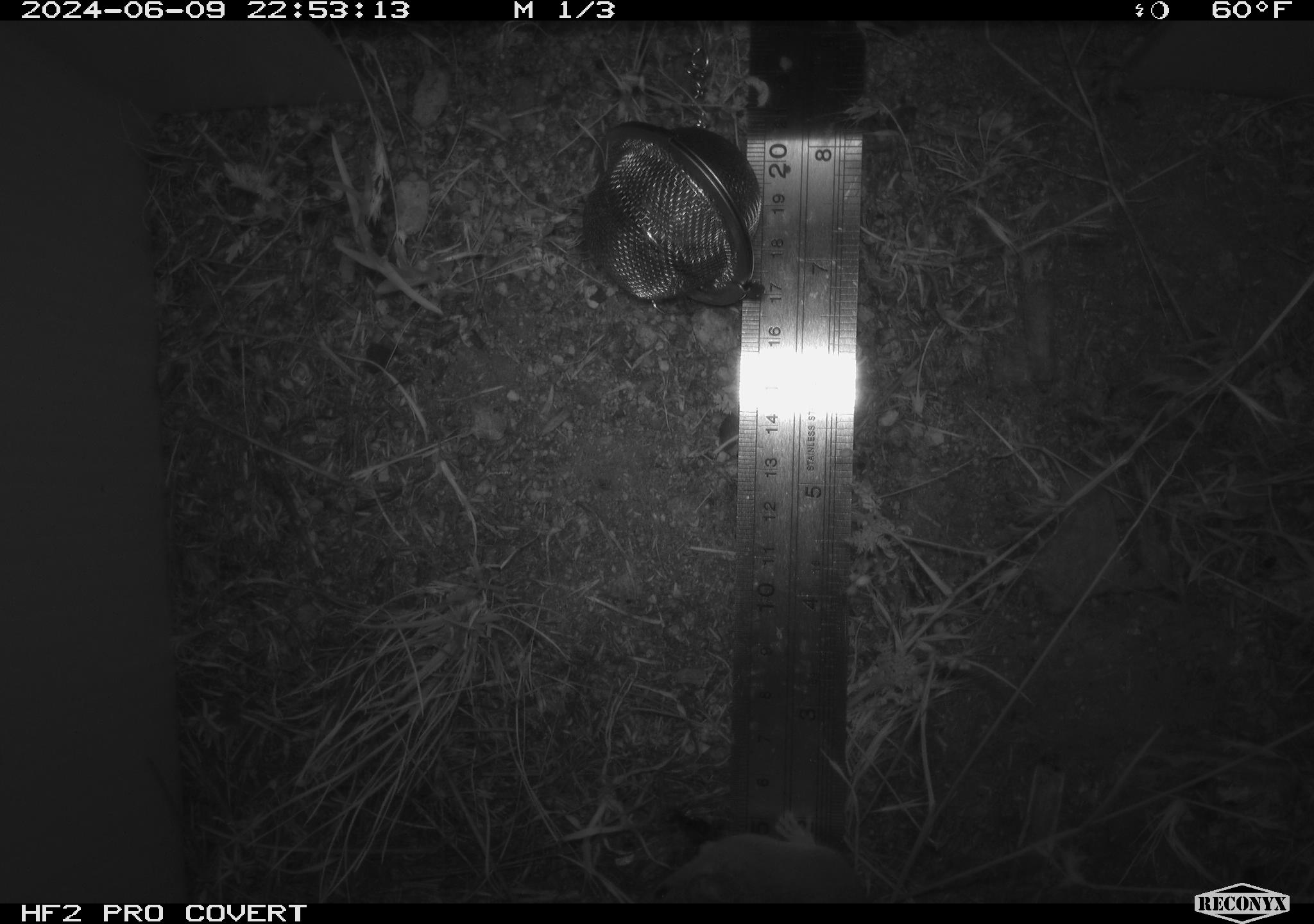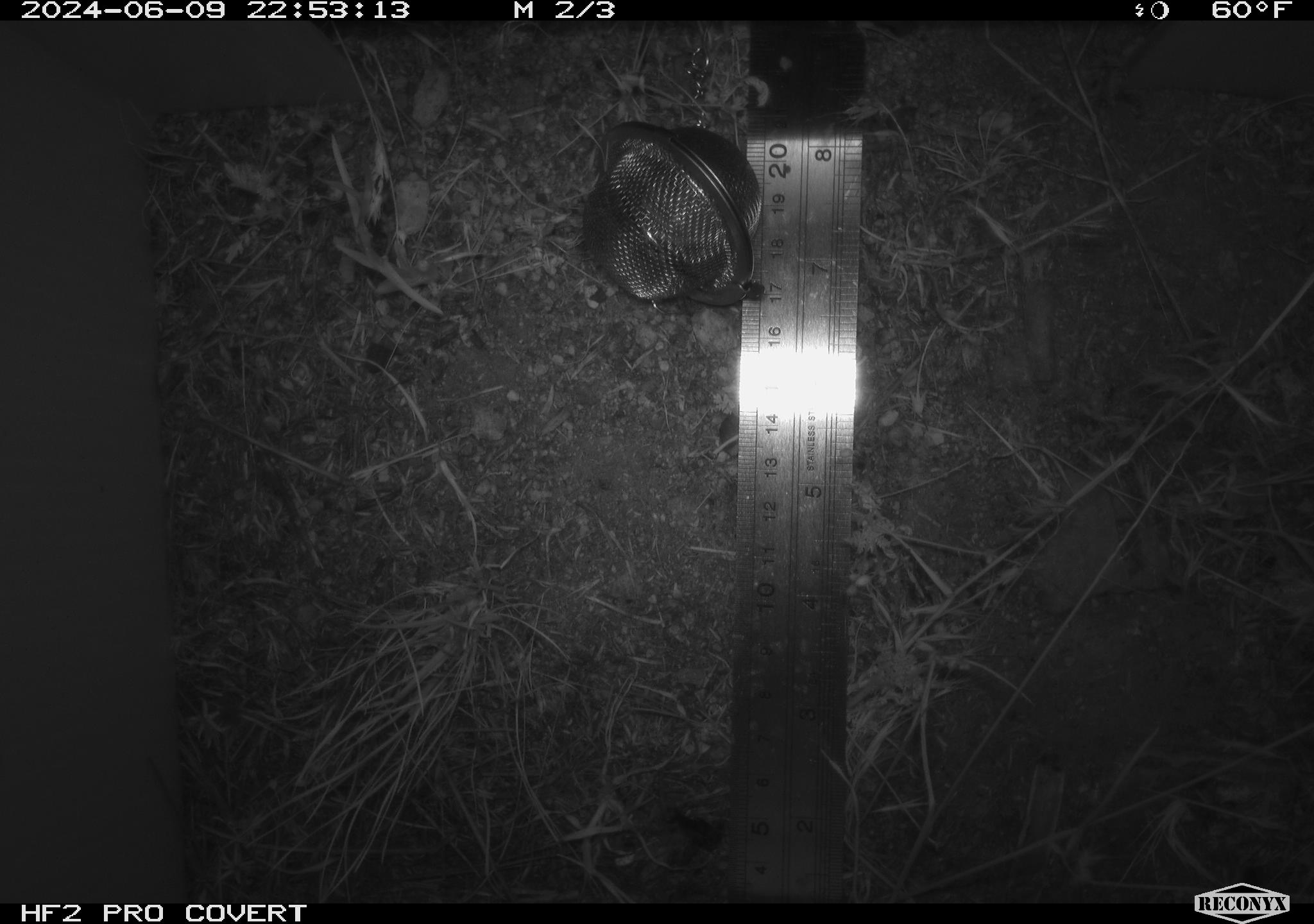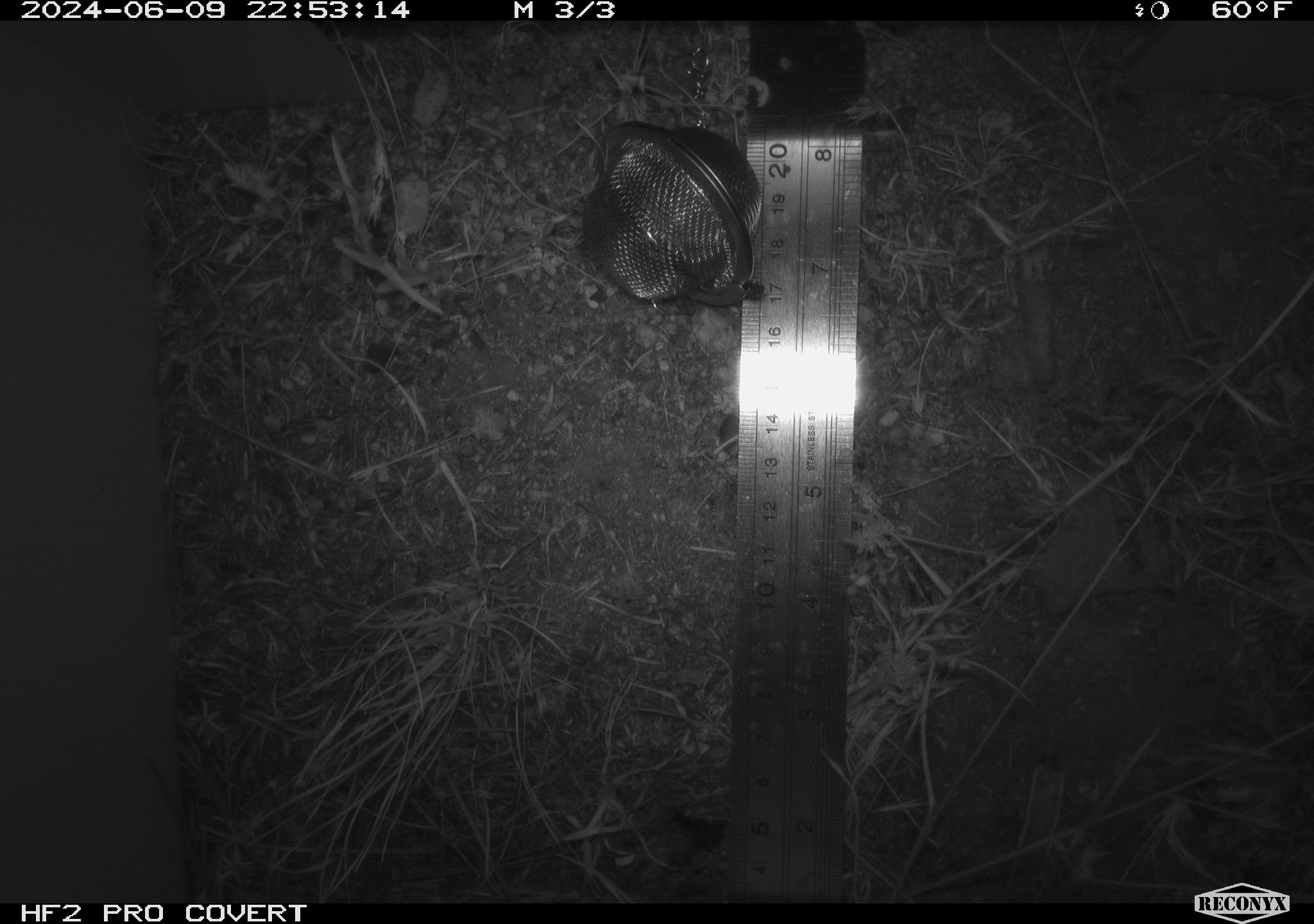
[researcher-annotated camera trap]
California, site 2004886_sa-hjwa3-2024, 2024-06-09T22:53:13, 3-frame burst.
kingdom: Animalia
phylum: Chordata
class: Mammalia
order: Rodentia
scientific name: Rodentia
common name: rodent